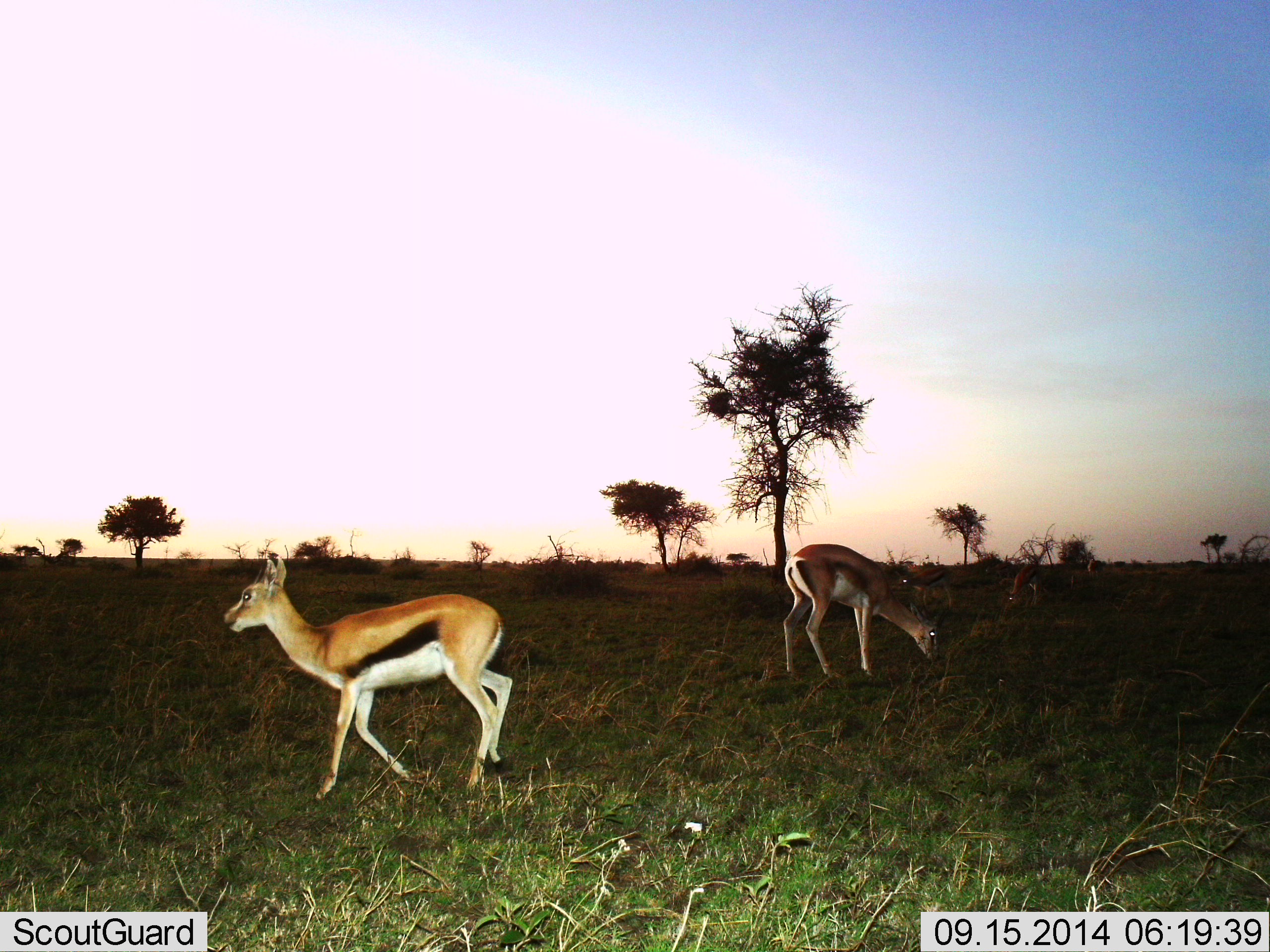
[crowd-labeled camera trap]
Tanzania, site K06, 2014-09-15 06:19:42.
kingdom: Animalia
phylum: Chordata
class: Mammalia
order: Artiodactyla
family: Bovidae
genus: Eudorcas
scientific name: Eudorcas thomsonii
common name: thomson's gazelle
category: gazellethomsons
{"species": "gazellethomsons (thomson's gazelle) (Eudorcas thomsonii)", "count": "2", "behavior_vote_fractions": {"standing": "27%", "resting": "0%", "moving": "82%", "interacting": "0%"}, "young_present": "0%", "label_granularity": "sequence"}